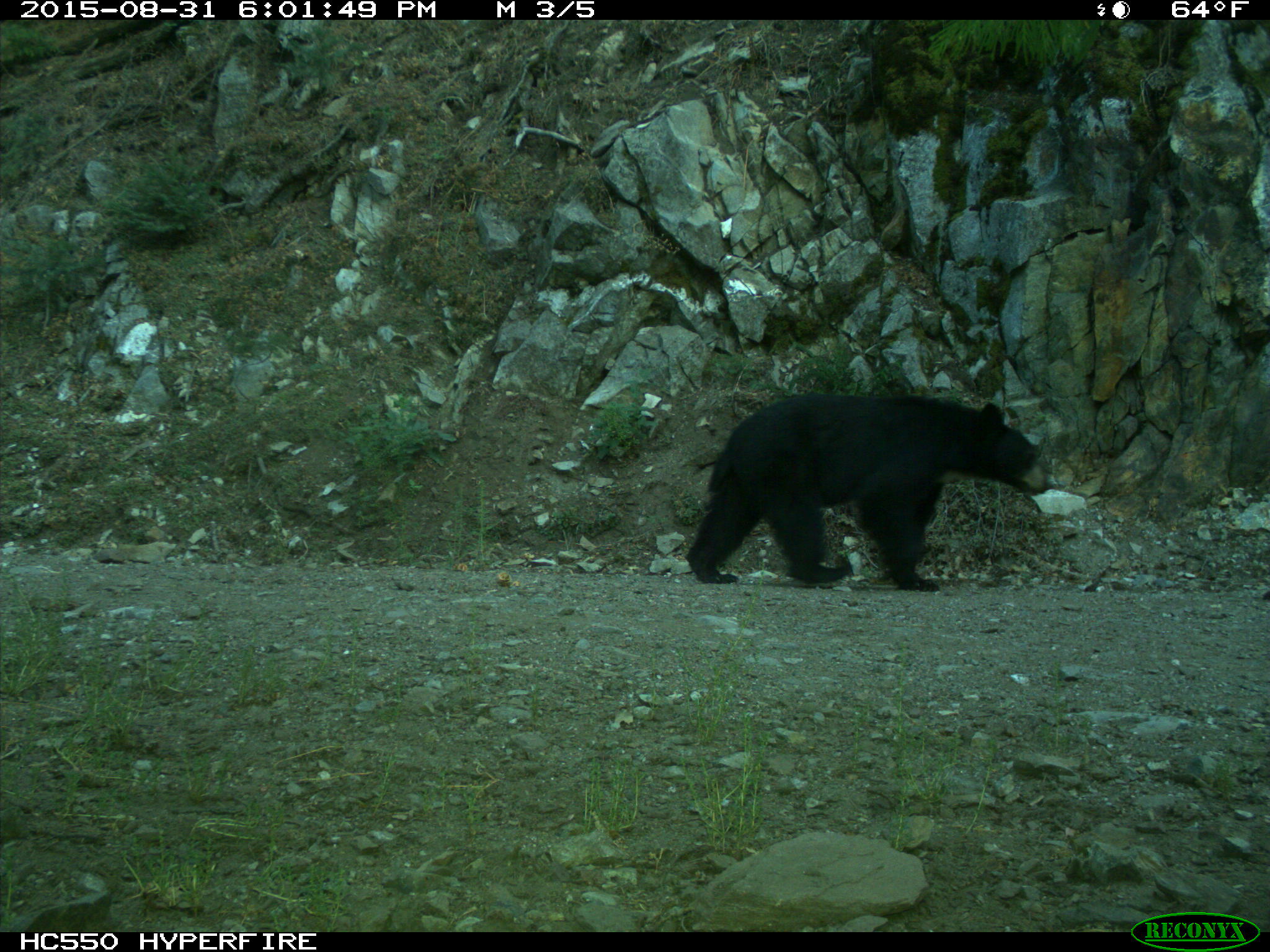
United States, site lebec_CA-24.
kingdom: Animalia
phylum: Chordata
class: Mammalia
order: Carnivora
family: Ursidae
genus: Ursus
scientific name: Ursus americanus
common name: american black bear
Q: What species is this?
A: Ursus americanus (american black bear).